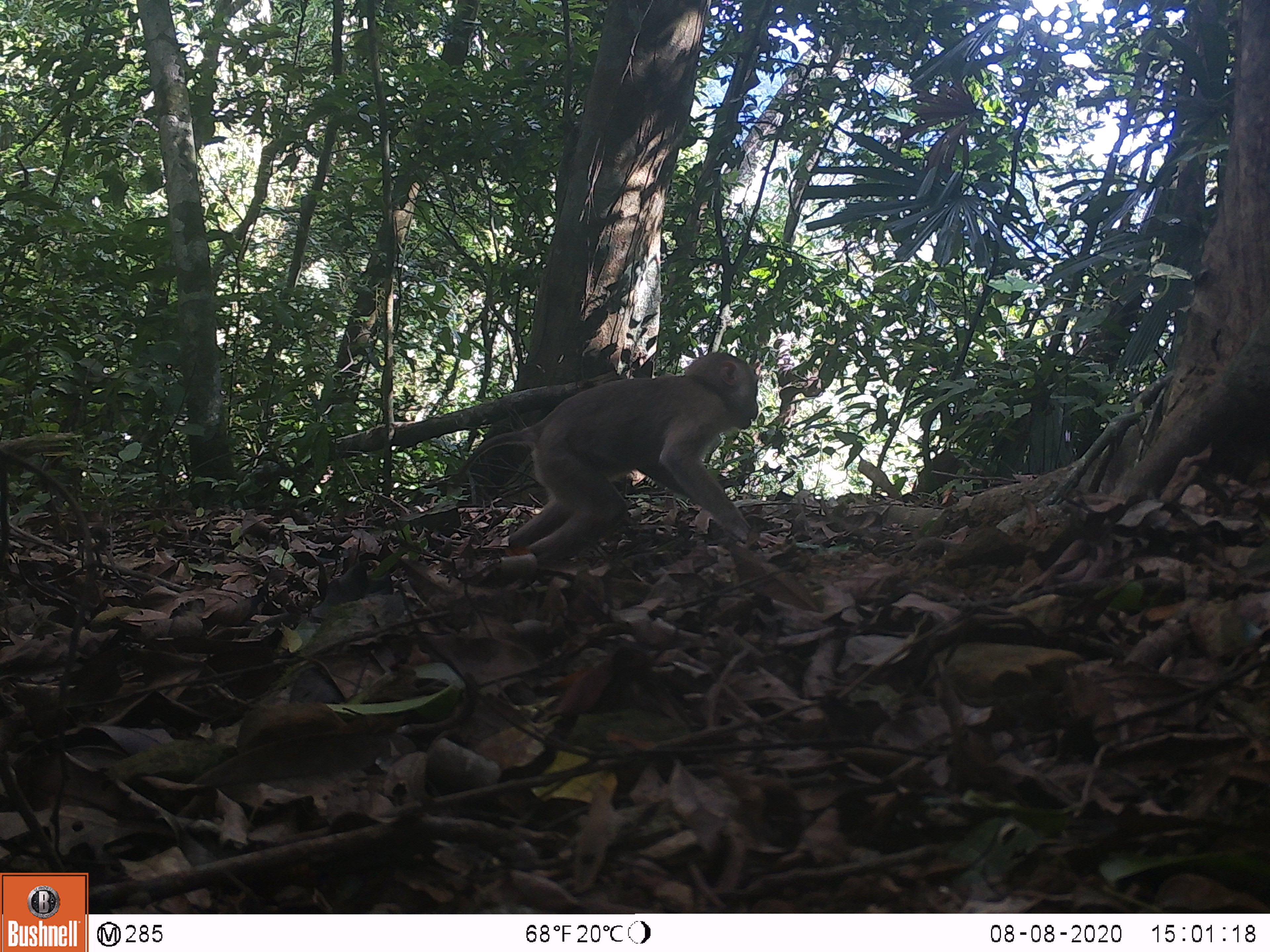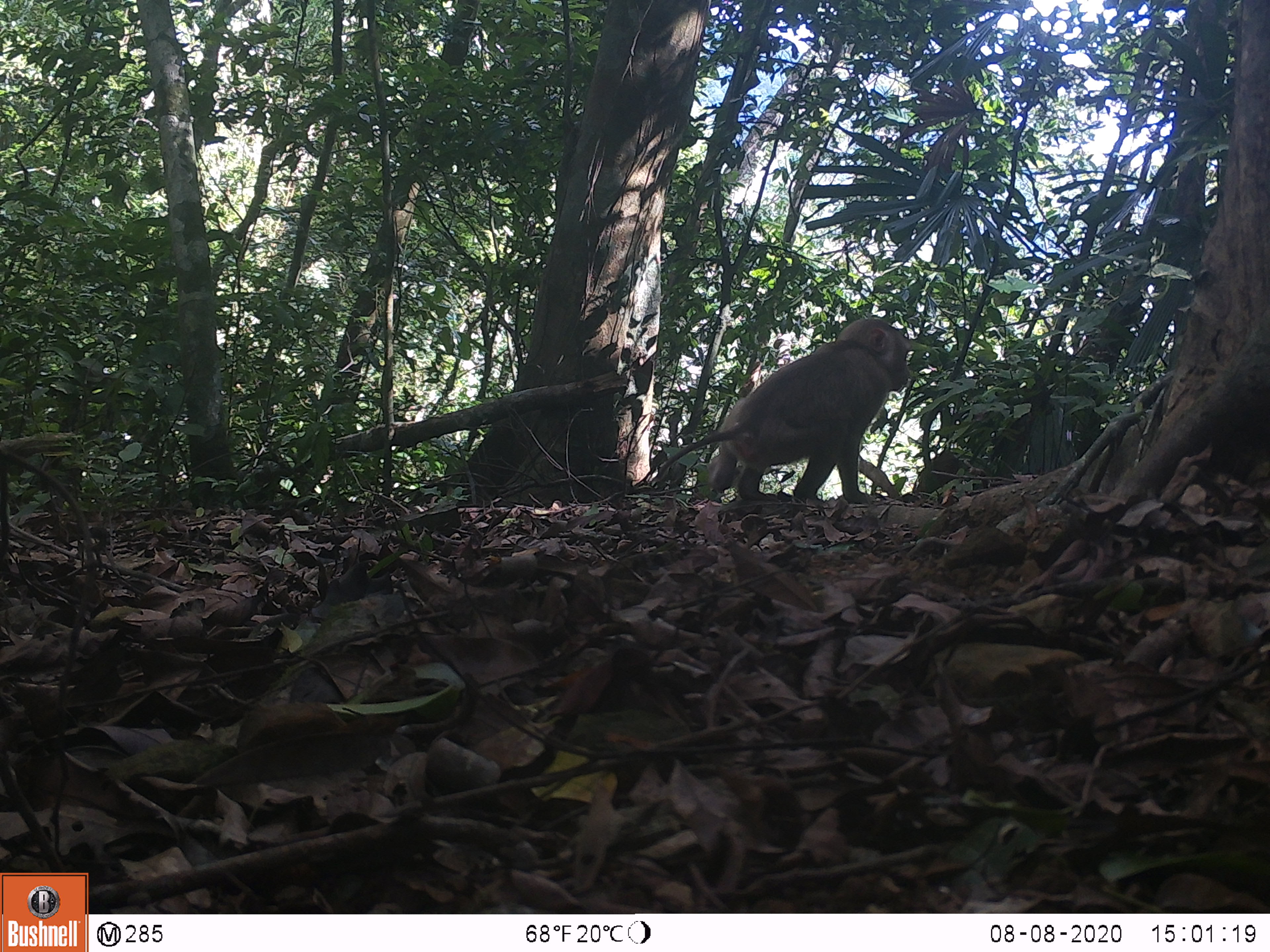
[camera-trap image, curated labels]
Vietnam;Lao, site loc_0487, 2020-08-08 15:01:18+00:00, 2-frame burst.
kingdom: Animalia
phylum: Chordata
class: Mammalia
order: Primates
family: Cercopithecidae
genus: Macaca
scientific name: Macaca nemestrina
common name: pig-tailed macaque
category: pig tailed macaque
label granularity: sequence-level